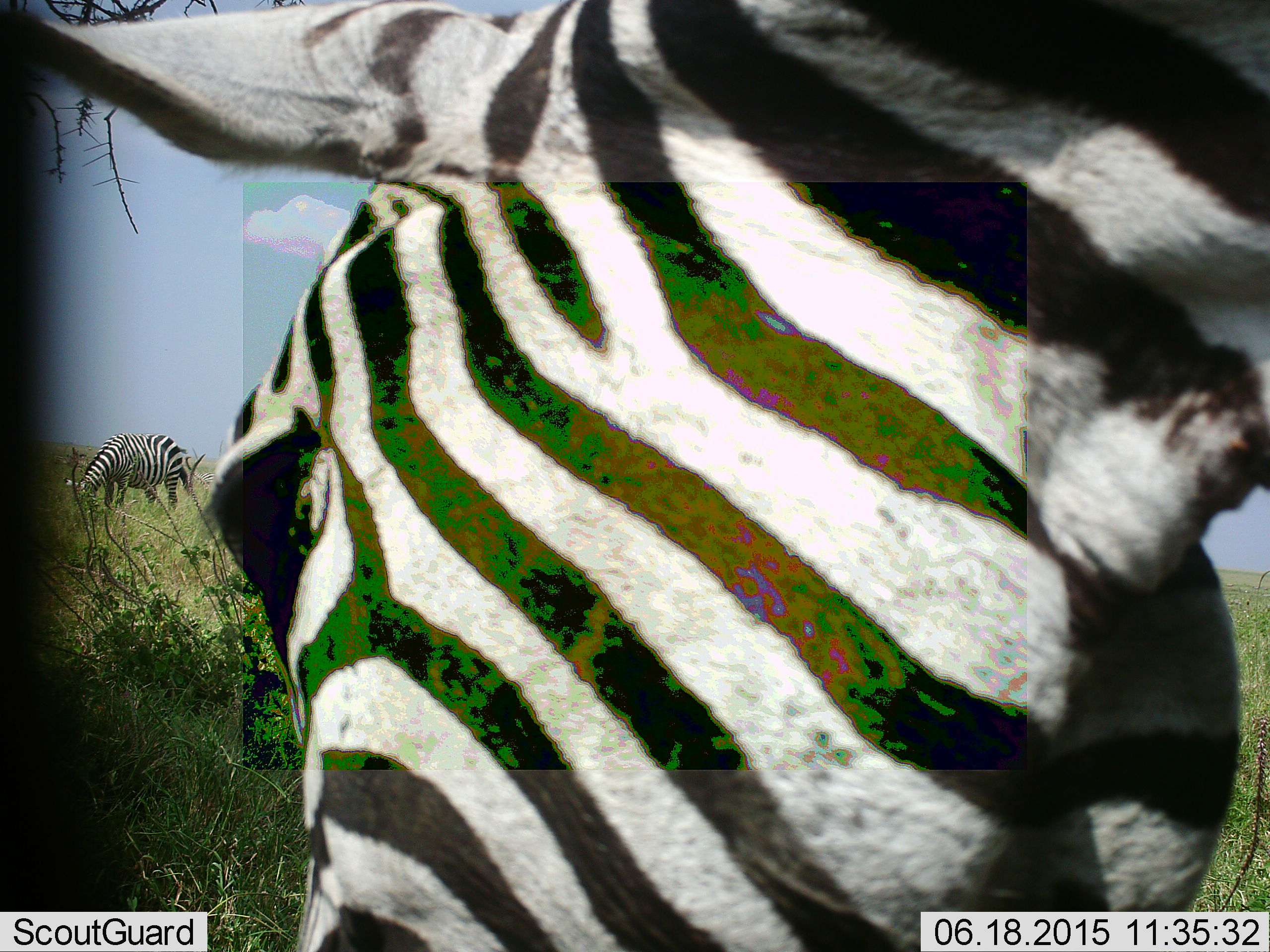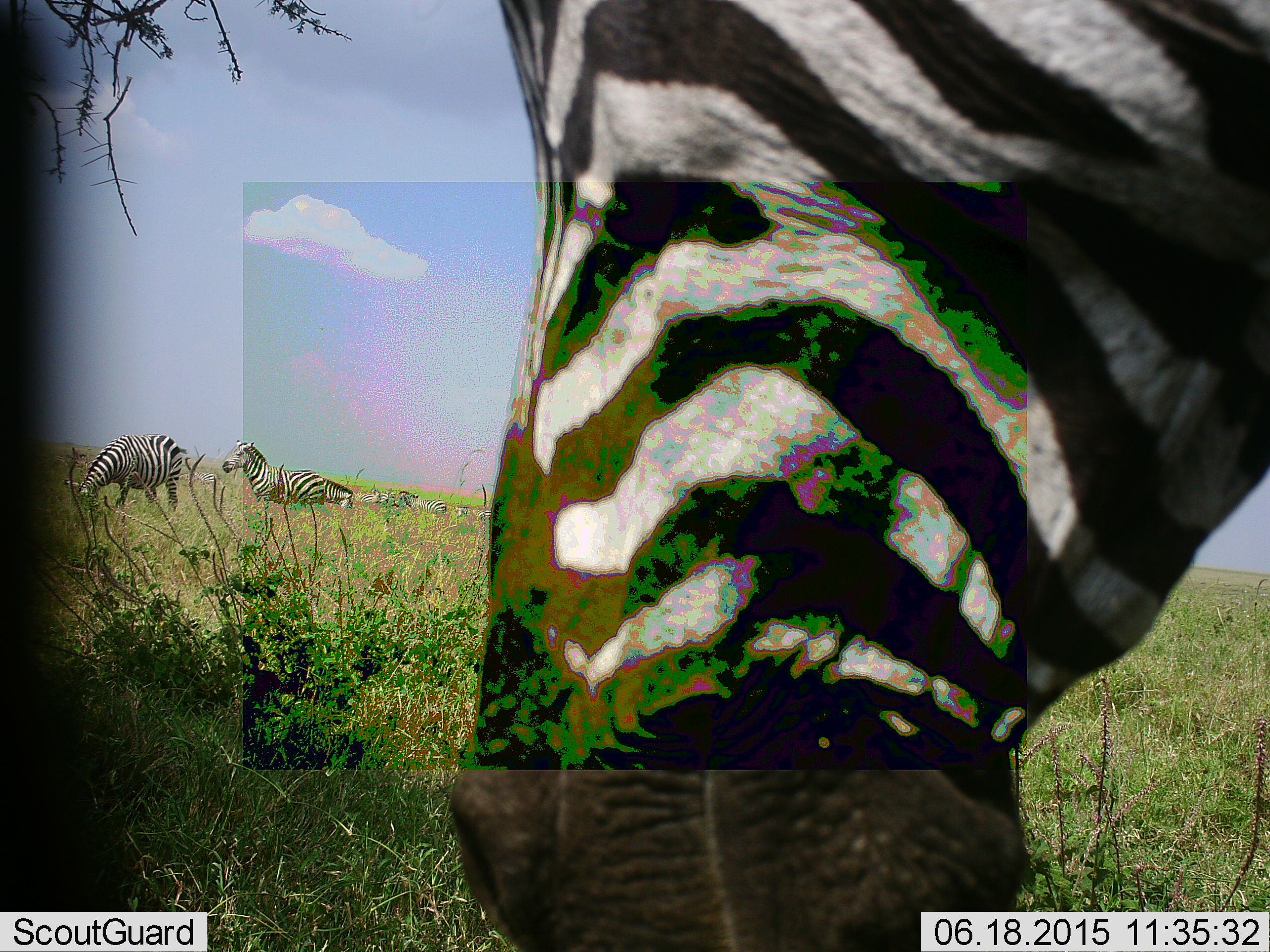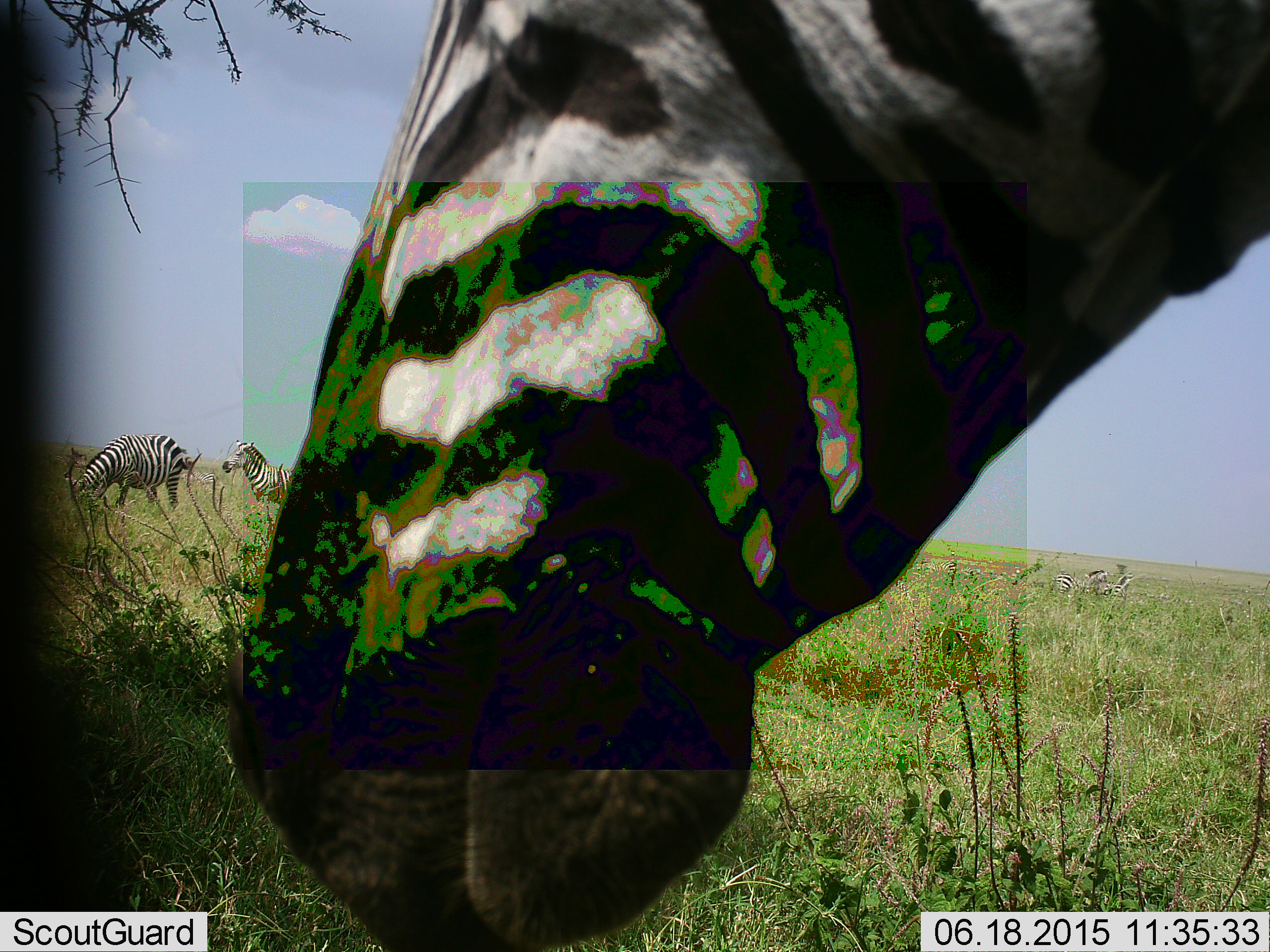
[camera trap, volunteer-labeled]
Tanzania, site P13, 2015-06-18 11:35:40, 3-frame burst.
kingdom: Animalia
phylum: Chordata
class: Mammalia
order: Perissodactyla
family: Equidae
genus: Equus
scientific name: Equus quagga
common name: plains zebra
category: zebra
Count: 3.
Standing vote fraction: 60%.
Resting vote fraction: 10%.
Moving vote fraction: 20%.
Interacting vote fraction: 0%.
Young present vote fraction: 0%.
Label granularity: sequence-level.